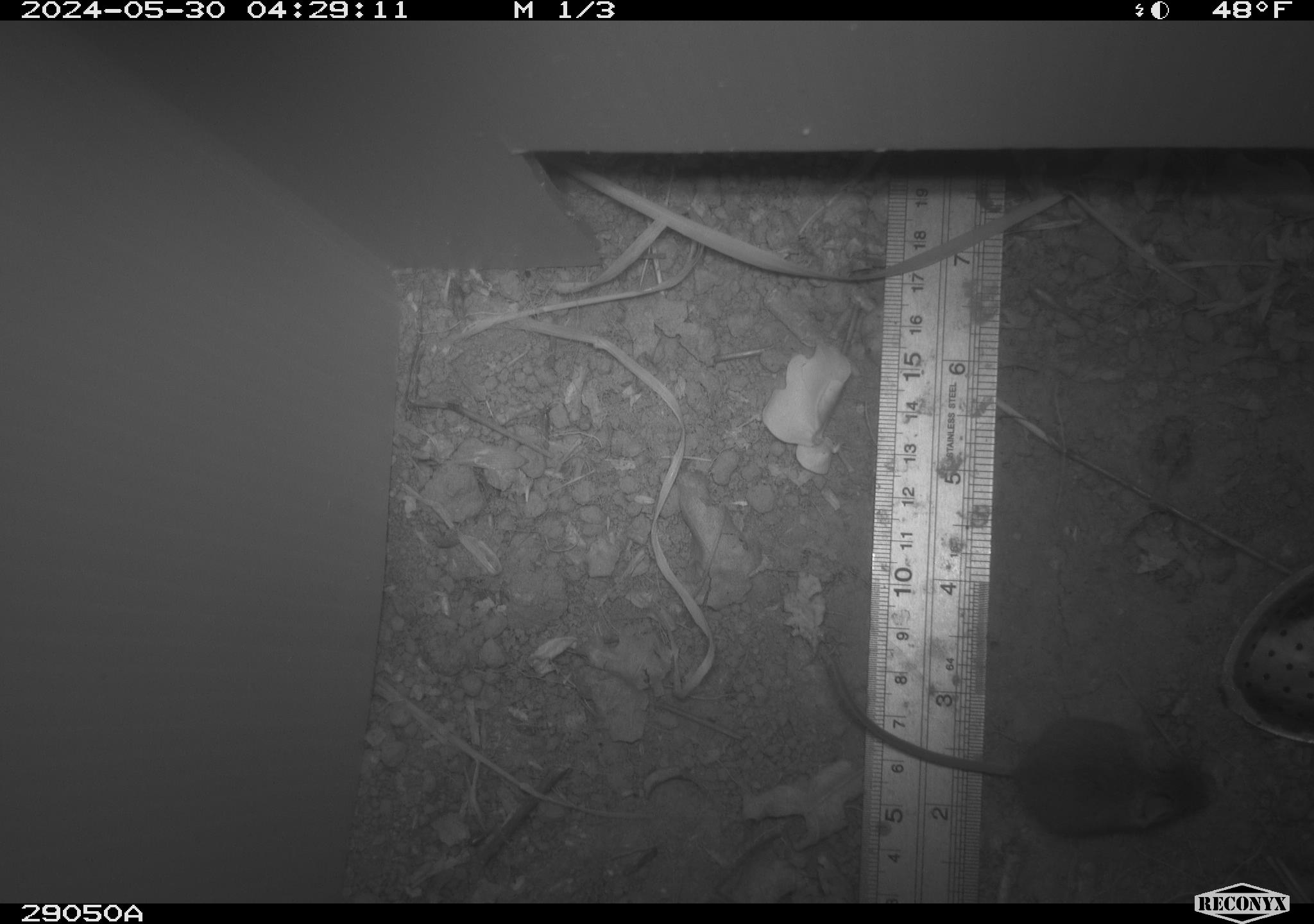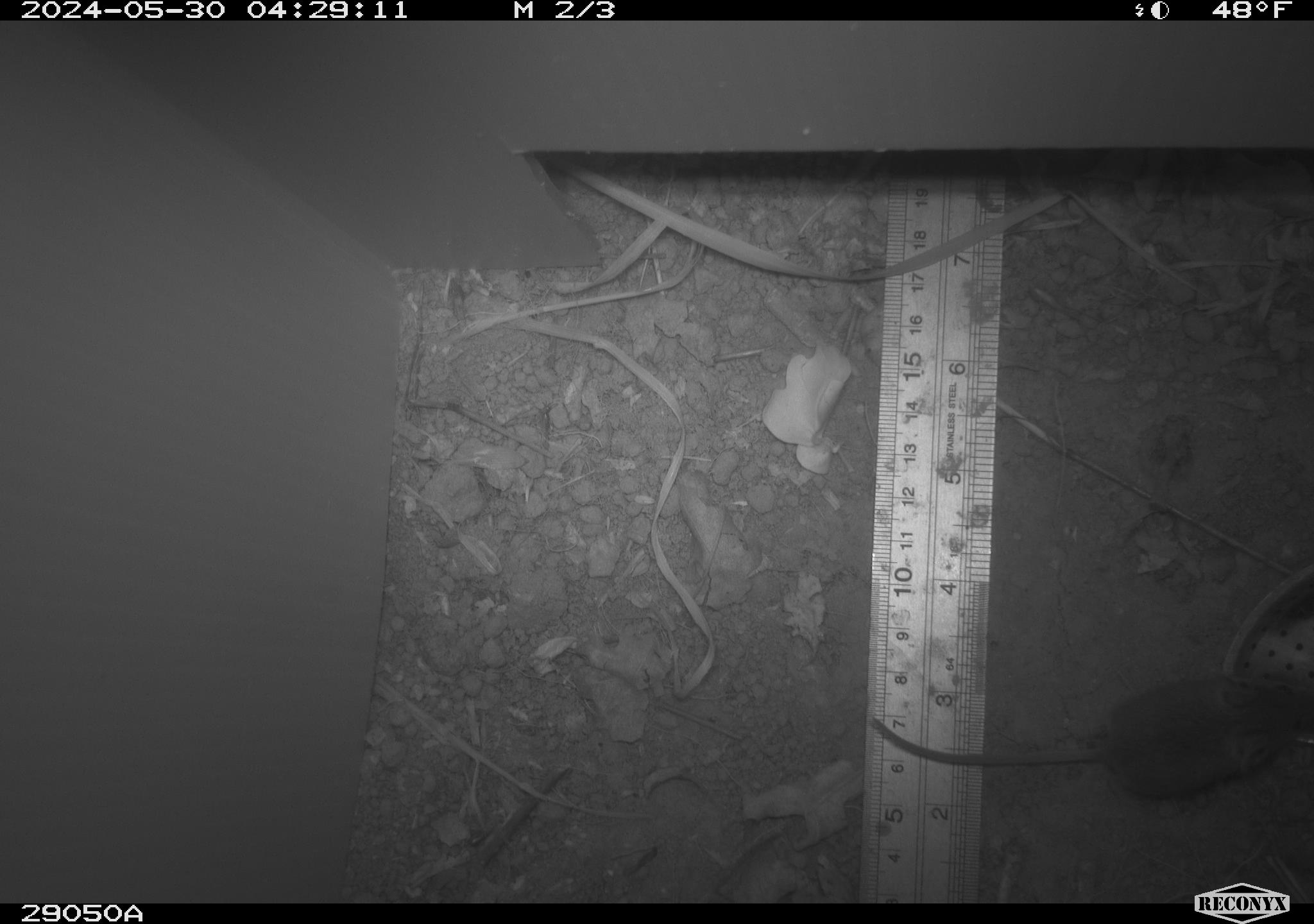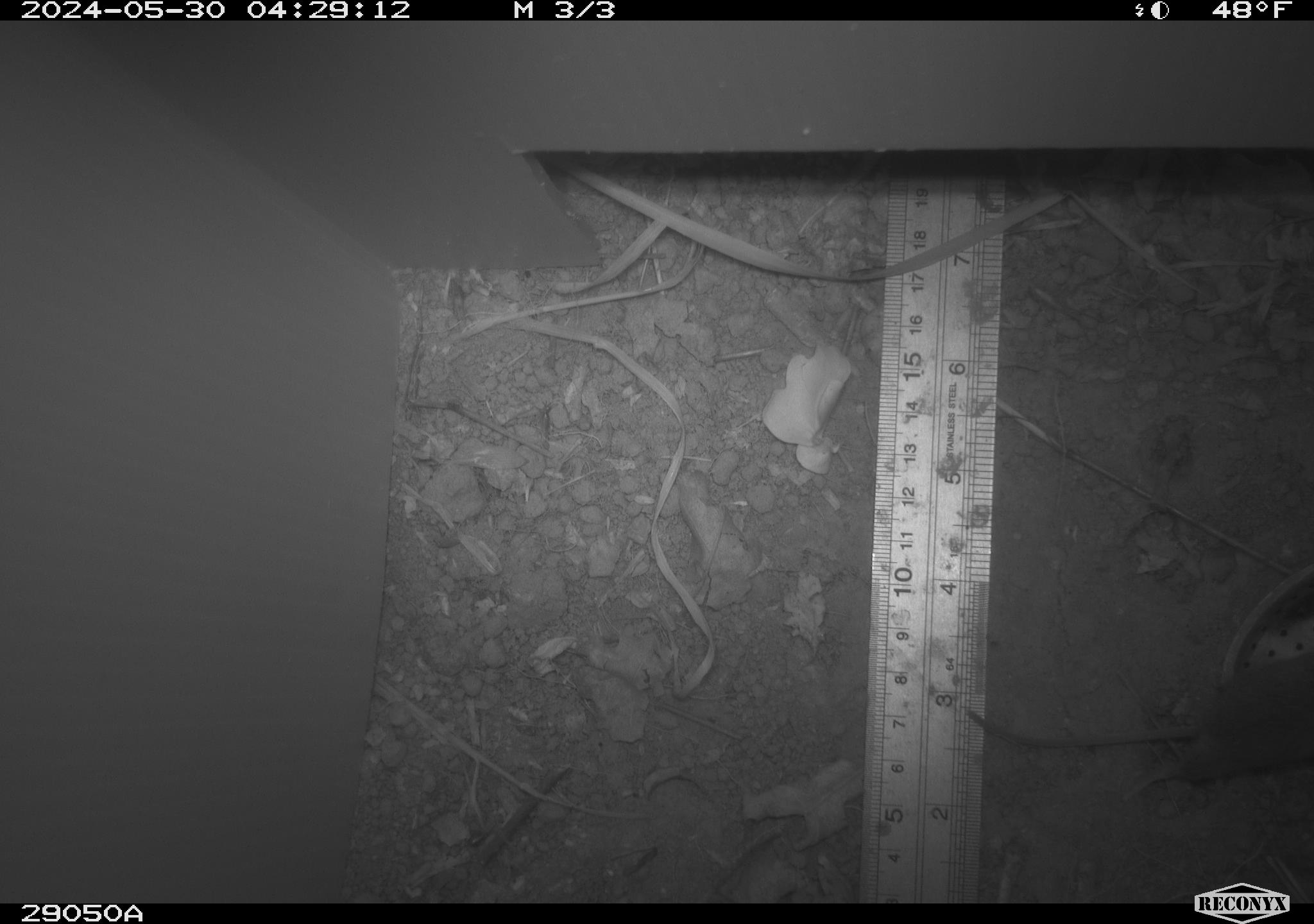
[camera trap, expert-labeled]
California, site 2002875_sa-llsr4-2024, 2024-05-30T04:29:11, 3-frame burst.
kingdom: Animalia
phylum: Chordata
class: Mammalia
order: Rodentia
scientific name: Rodentia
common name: mouse species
Mouse species (Rodentia).